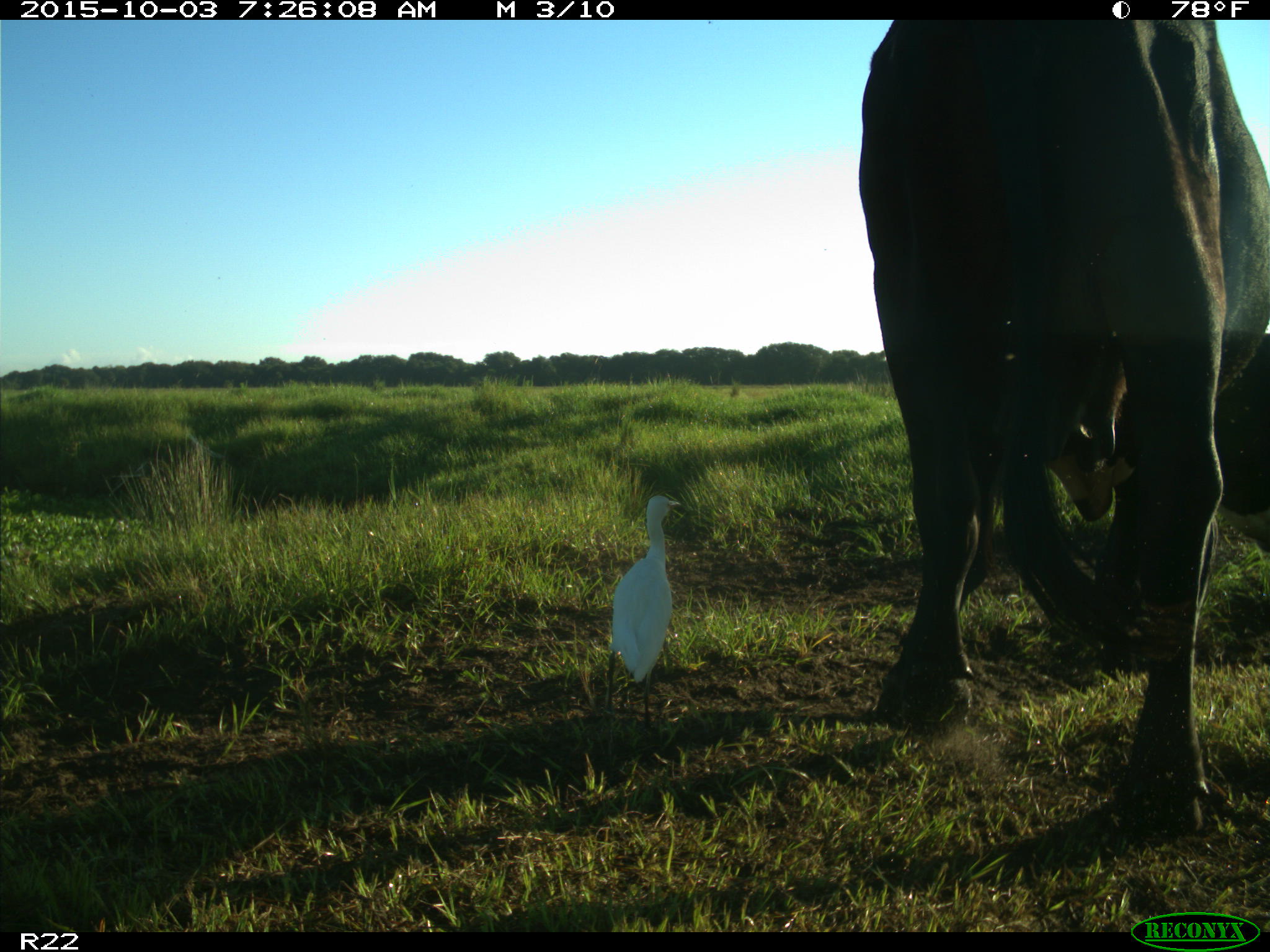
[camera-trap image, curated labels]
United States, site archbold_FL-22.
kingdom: Animalia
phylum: Chordata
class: Mammalia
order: Artiodactyla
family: Bovidae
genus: Bos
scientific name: Bos taurus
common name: domestic cow